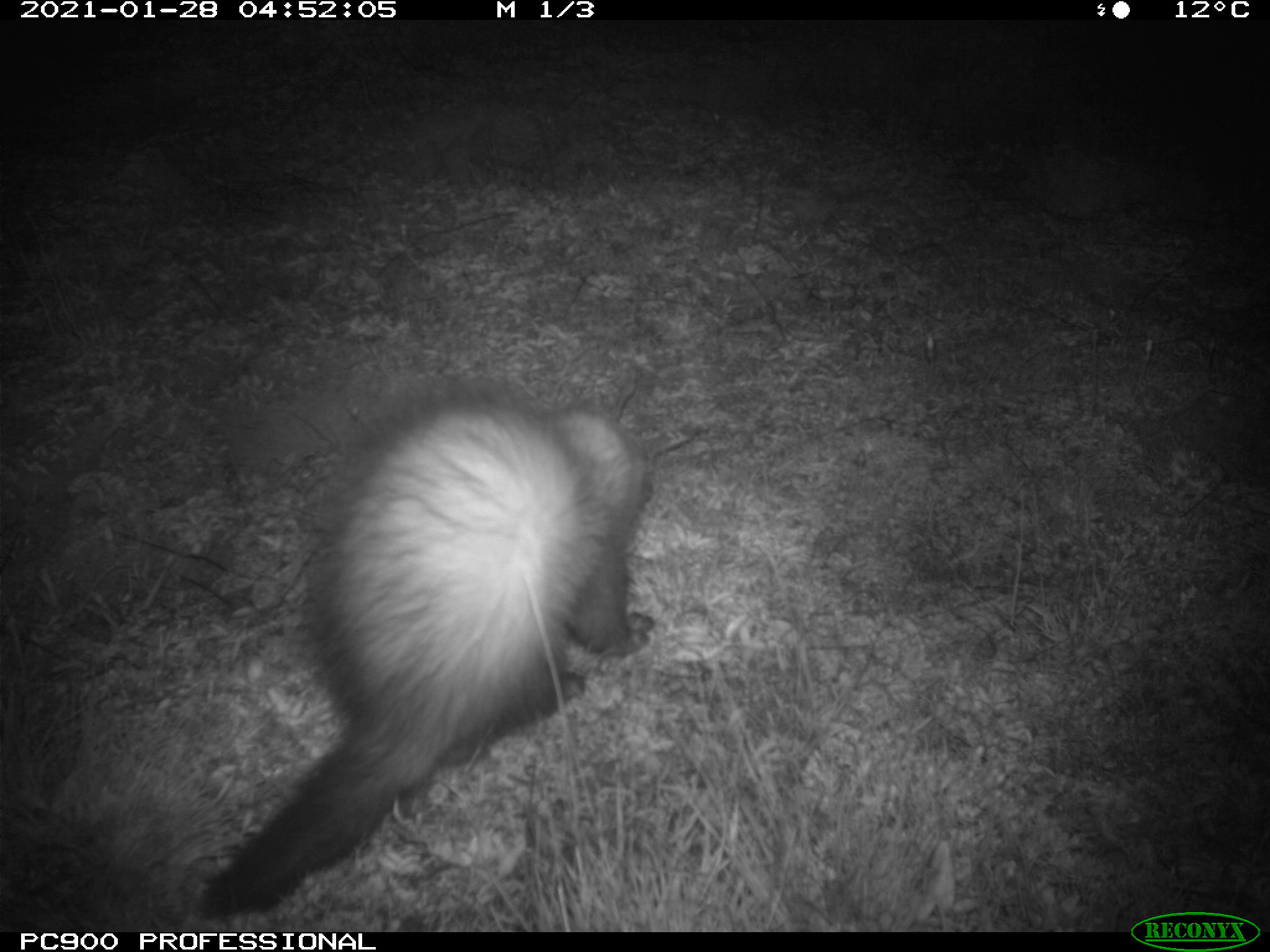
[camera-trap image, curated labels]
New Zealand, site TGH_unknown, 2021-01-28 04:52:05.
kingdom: Animalia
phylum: Chordata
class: Mammalia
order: Carnivora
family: Mustelidae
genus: Mustela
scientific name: Mustela furo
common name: ferret